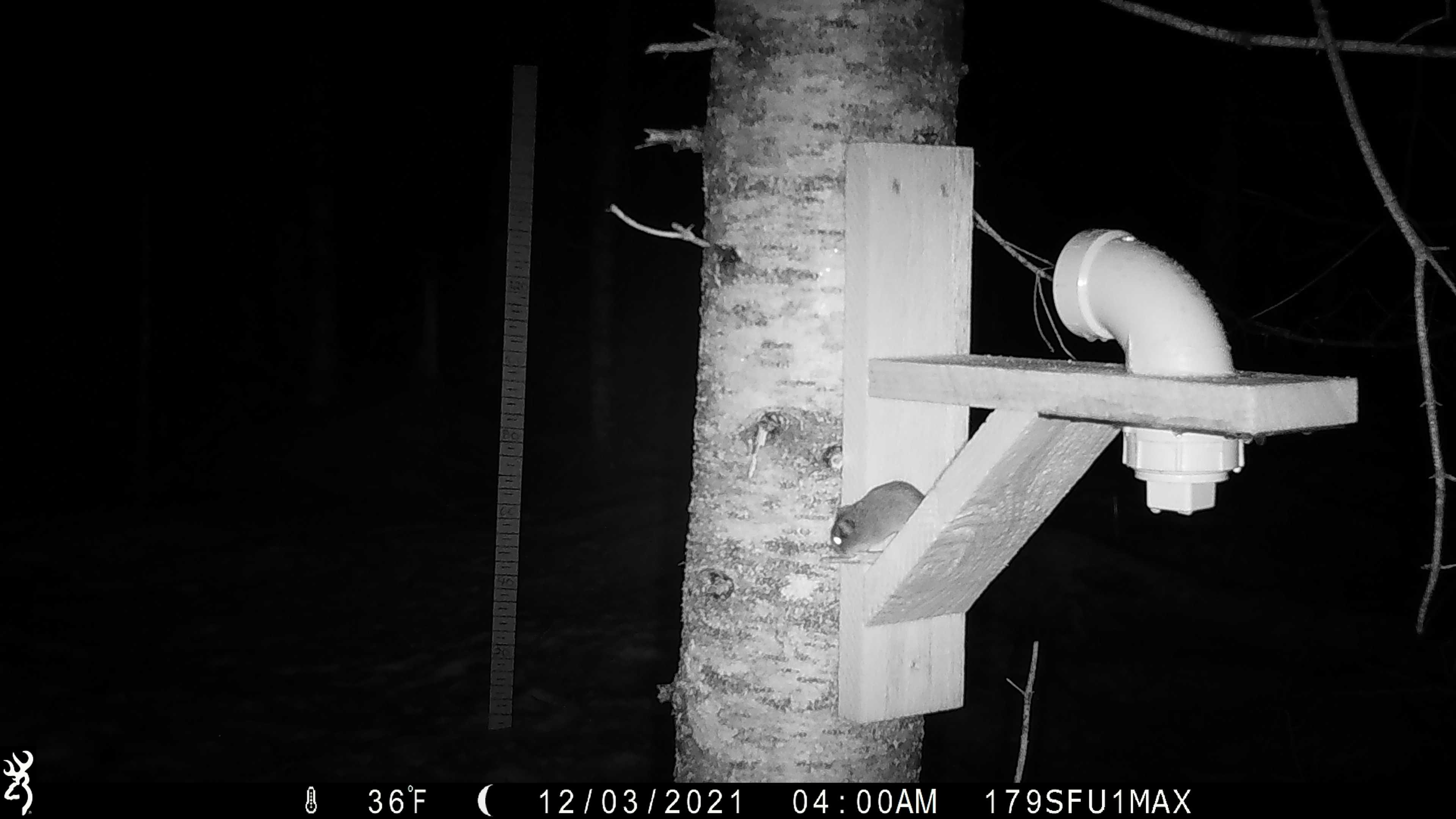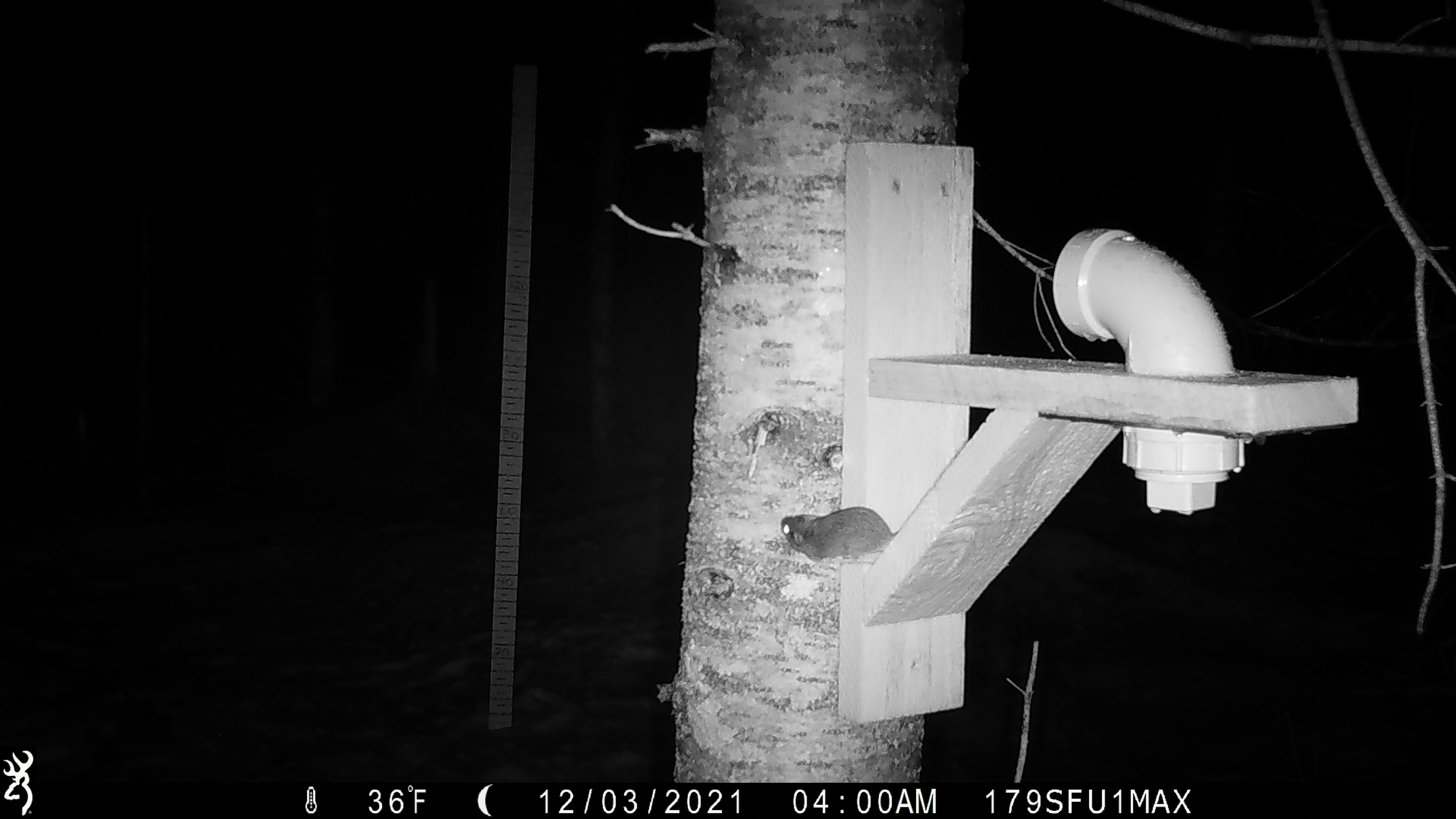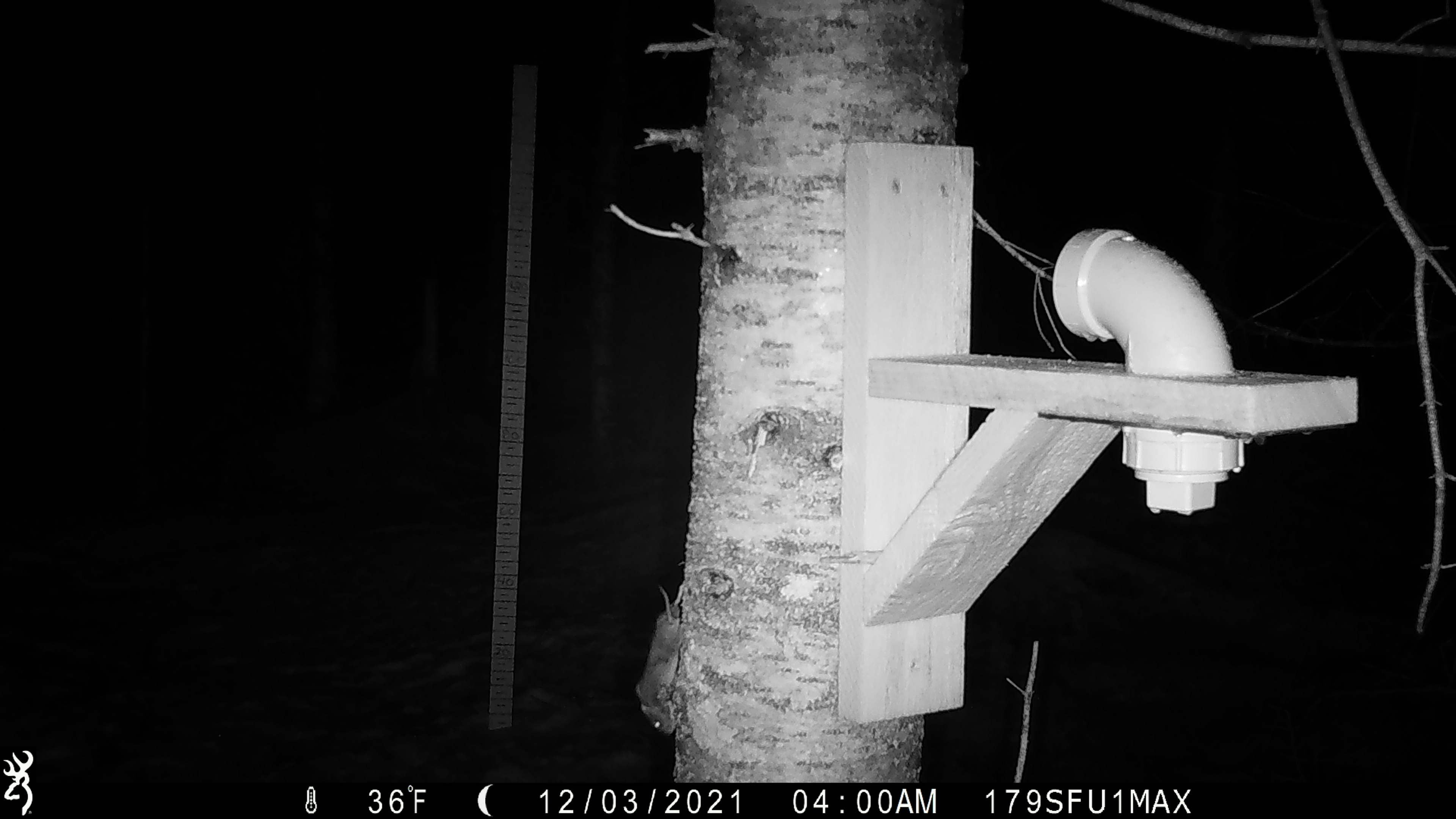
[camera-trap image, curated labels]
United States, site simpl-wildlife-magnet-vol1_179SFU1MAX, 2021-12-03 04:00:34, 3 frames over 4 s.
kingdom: Animalia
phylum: Chordata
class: Mammalia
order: Rodentia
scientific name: Rodentia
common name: mouse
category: mouse sp.